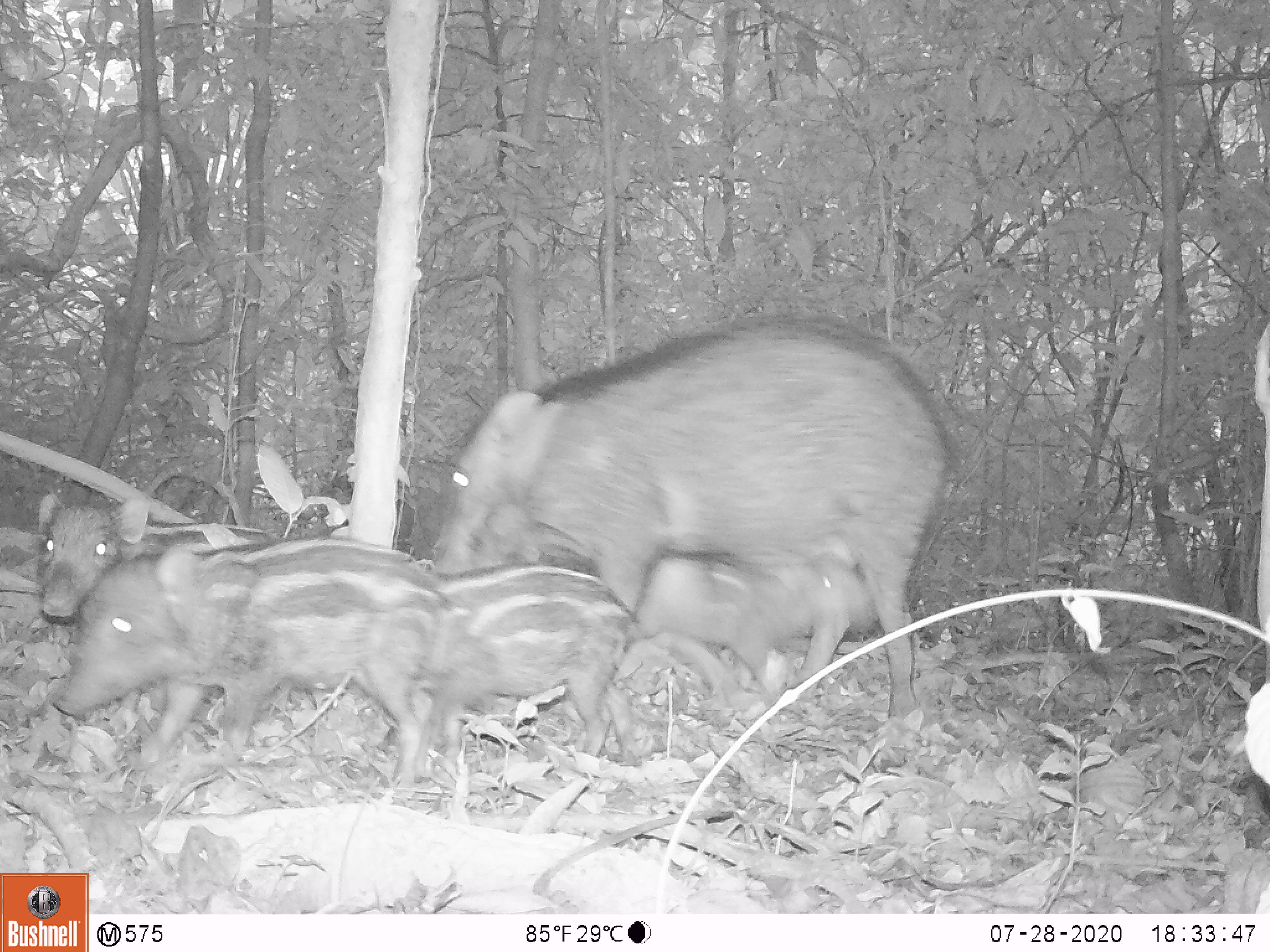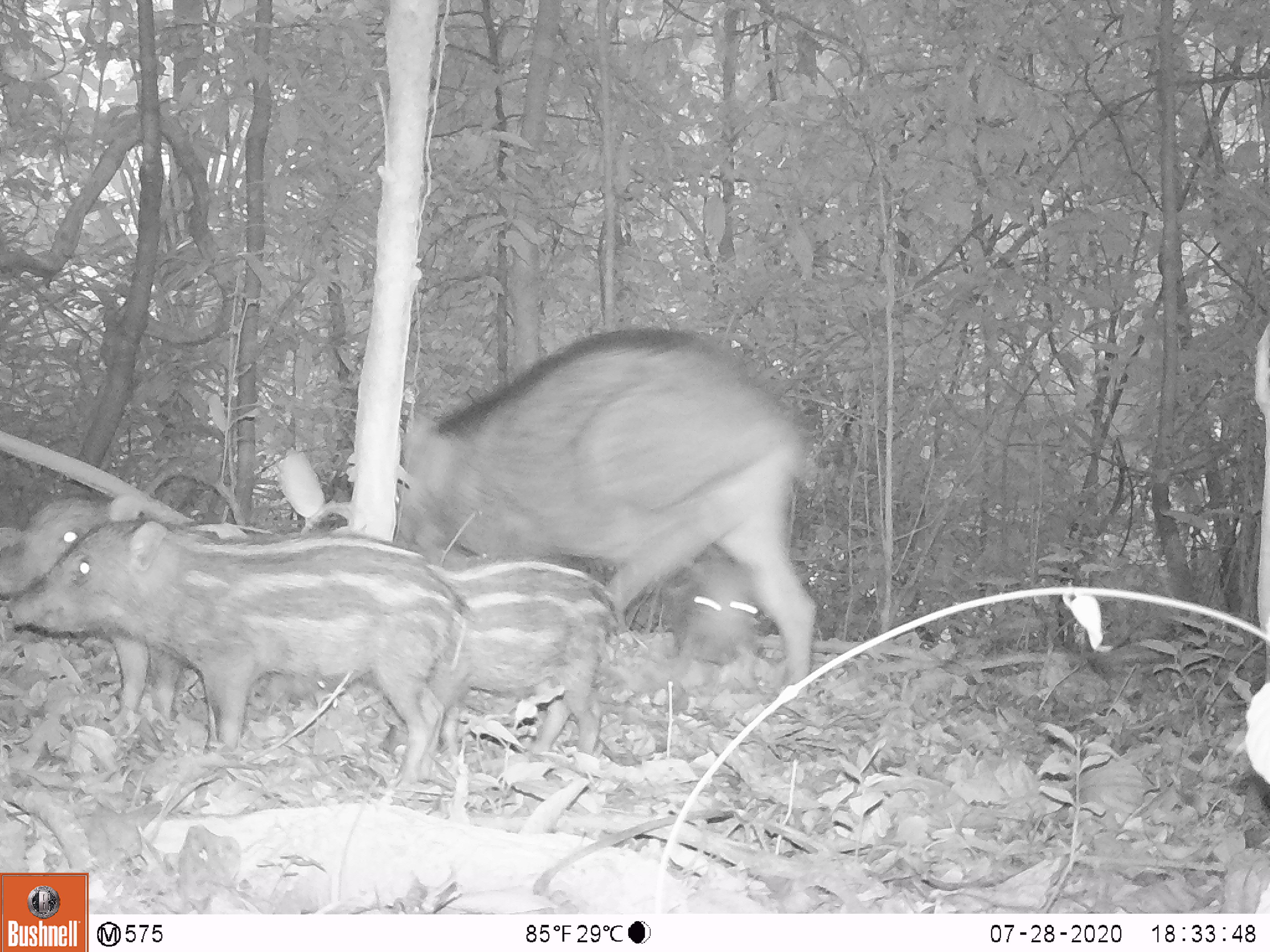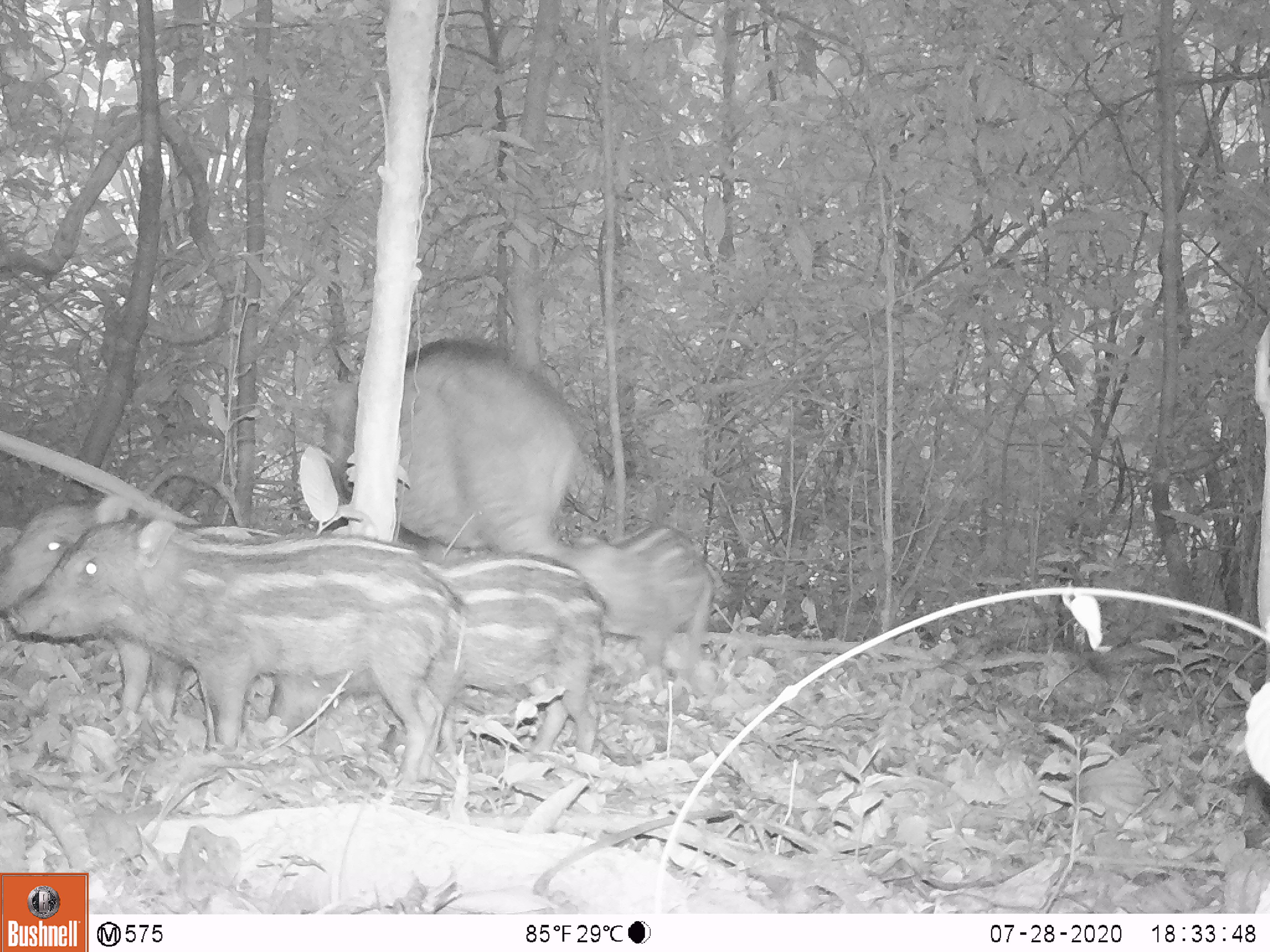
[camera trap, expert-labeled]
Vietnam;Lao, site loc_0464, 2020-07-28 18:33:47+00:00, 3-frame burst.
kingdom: Animalia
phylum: Chordata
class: Mammalia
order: Artiodactyla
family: Suidae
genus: Sus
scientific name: Sus scrofa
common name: eurasian wild pig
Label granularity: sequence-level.